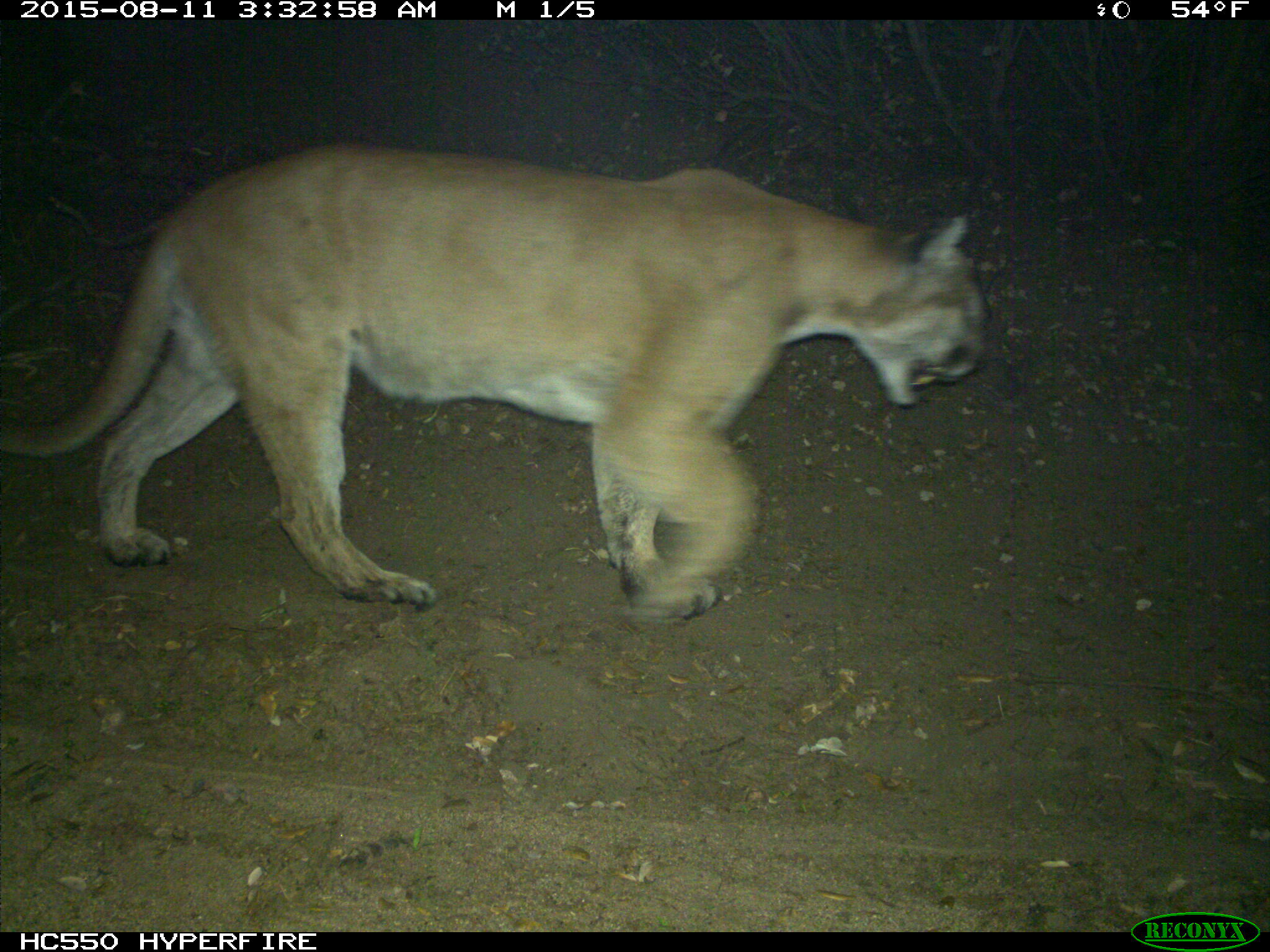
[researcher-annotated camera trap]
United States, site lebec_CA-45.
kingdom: Animalia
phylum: Chordata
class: Mammalia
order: Carnivora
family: Felidae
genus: Puma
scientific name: Puma concolor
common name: mountain lion